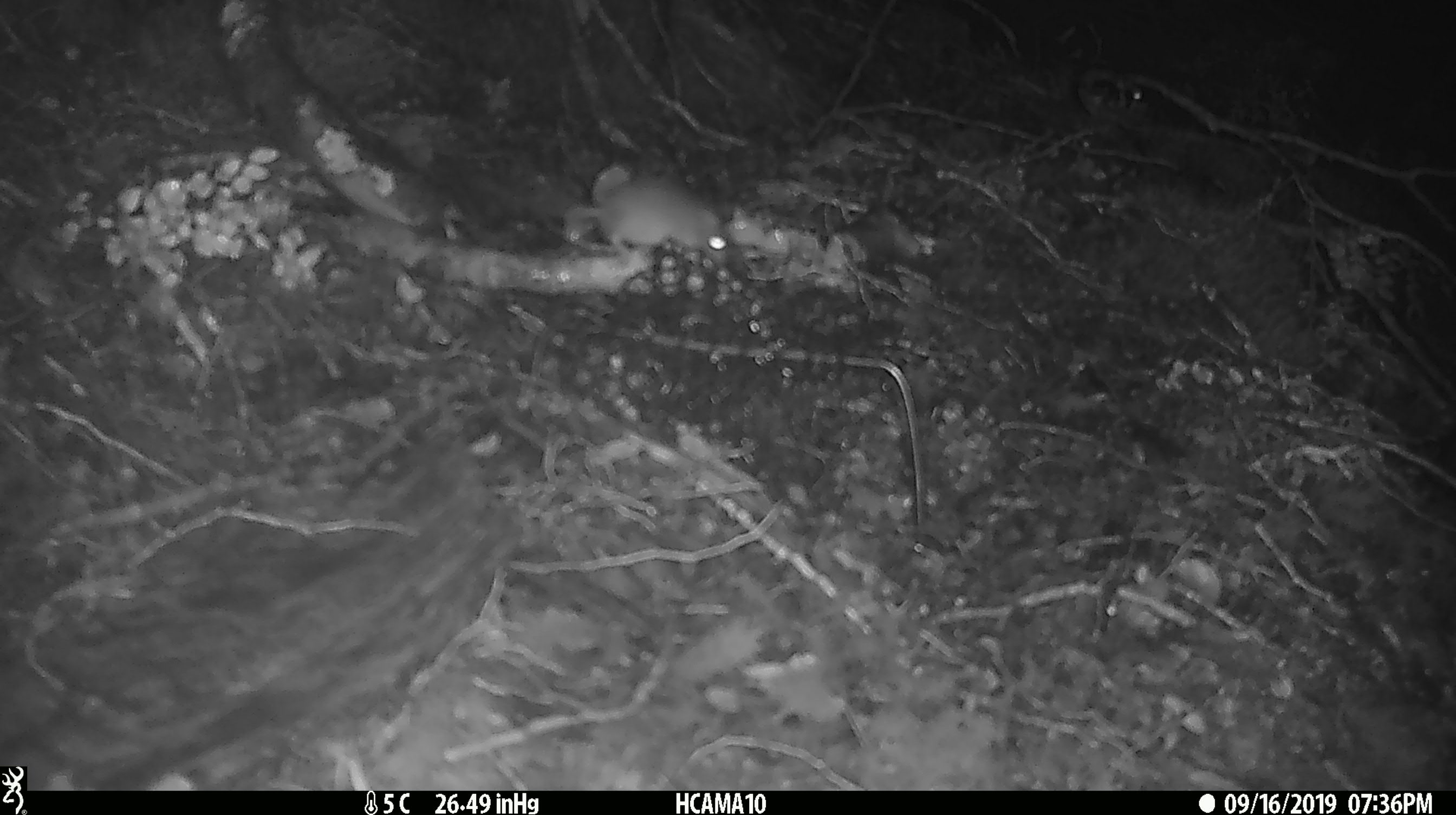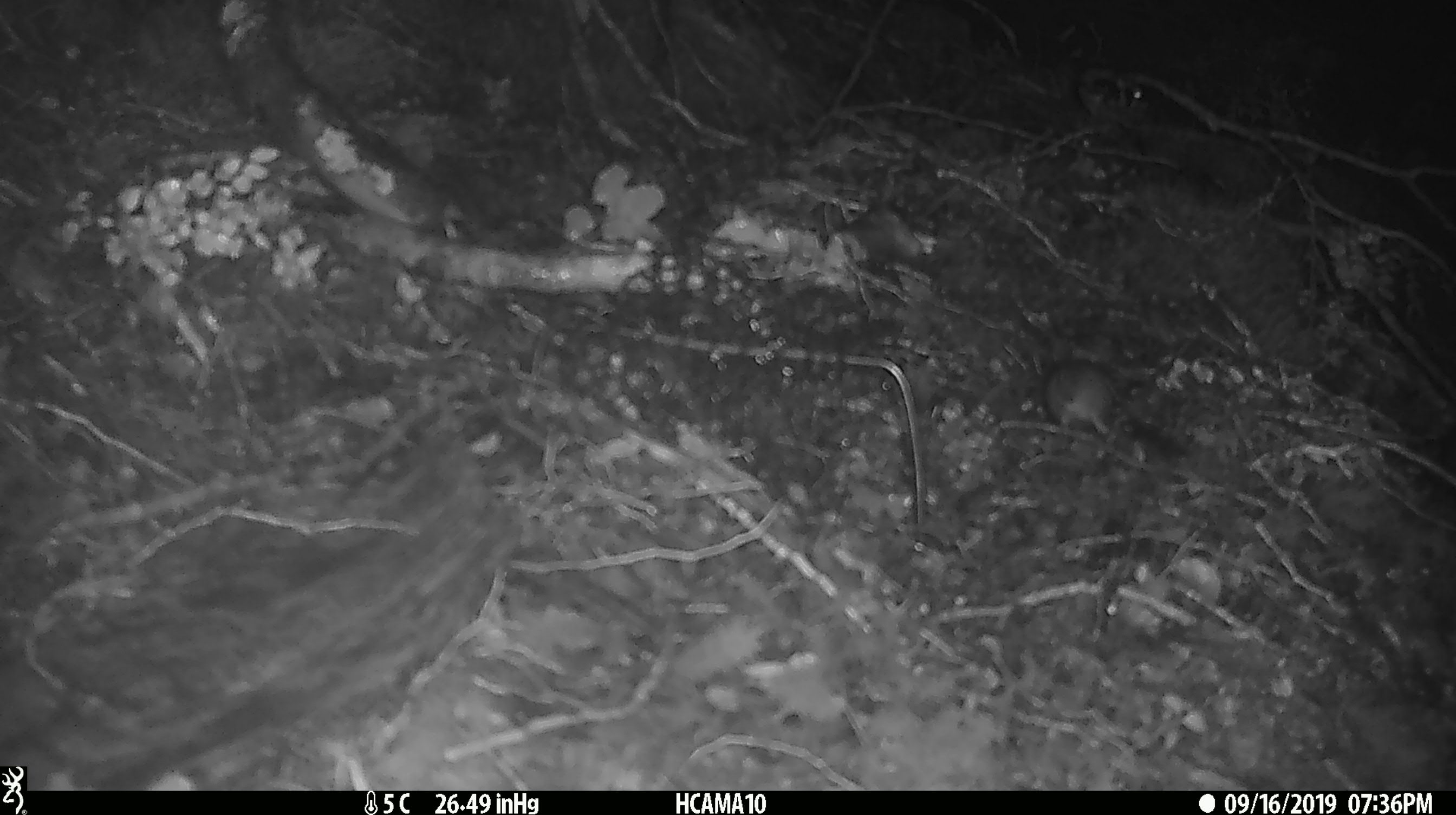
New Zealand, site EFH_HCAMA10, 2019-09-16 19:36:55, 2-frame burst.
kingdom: Animalia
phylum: Chordata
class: Mammalia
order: Rodentia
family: Muridae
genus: Mus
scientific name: Mus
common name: mouse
Mouse (Mus).